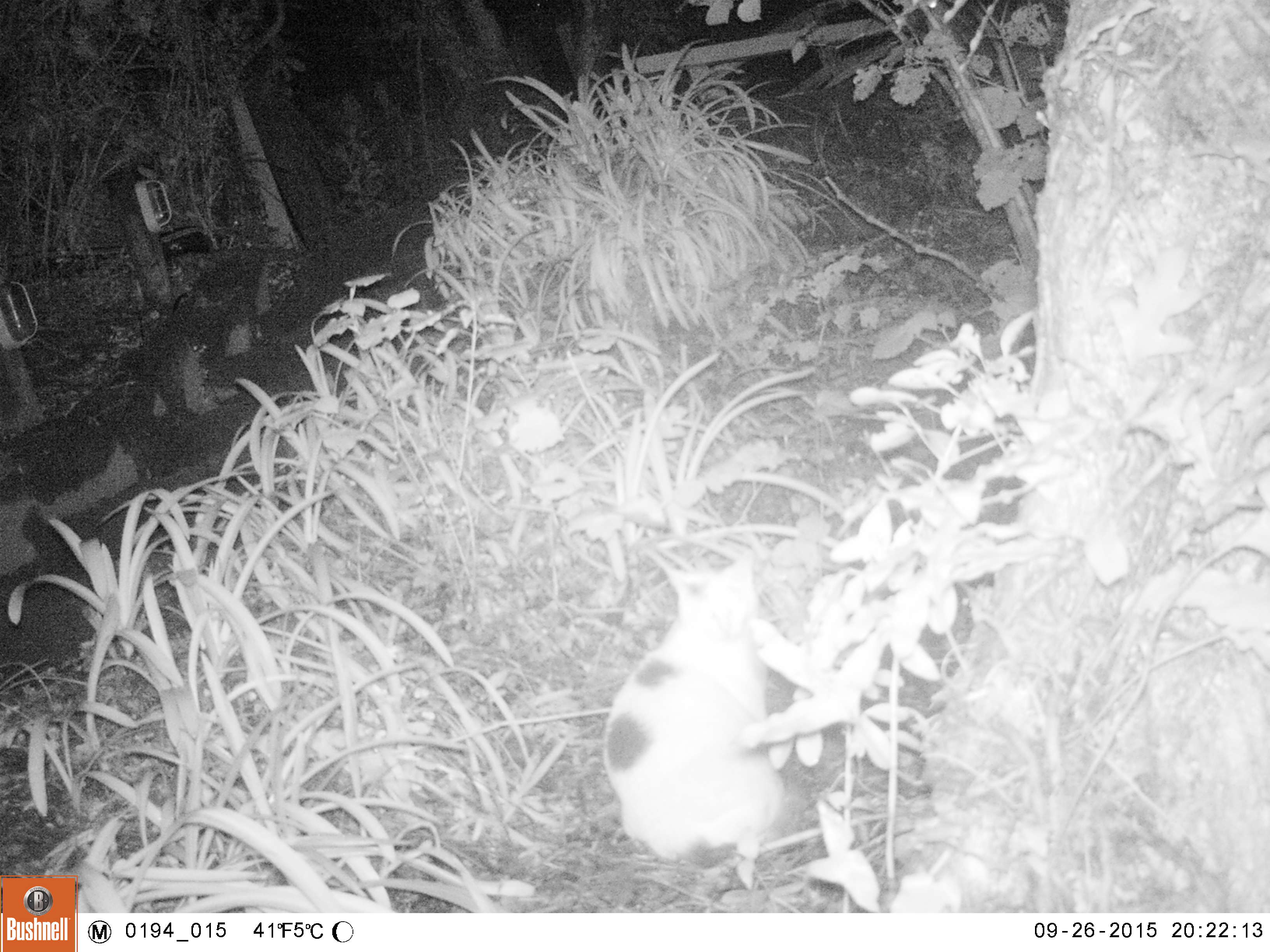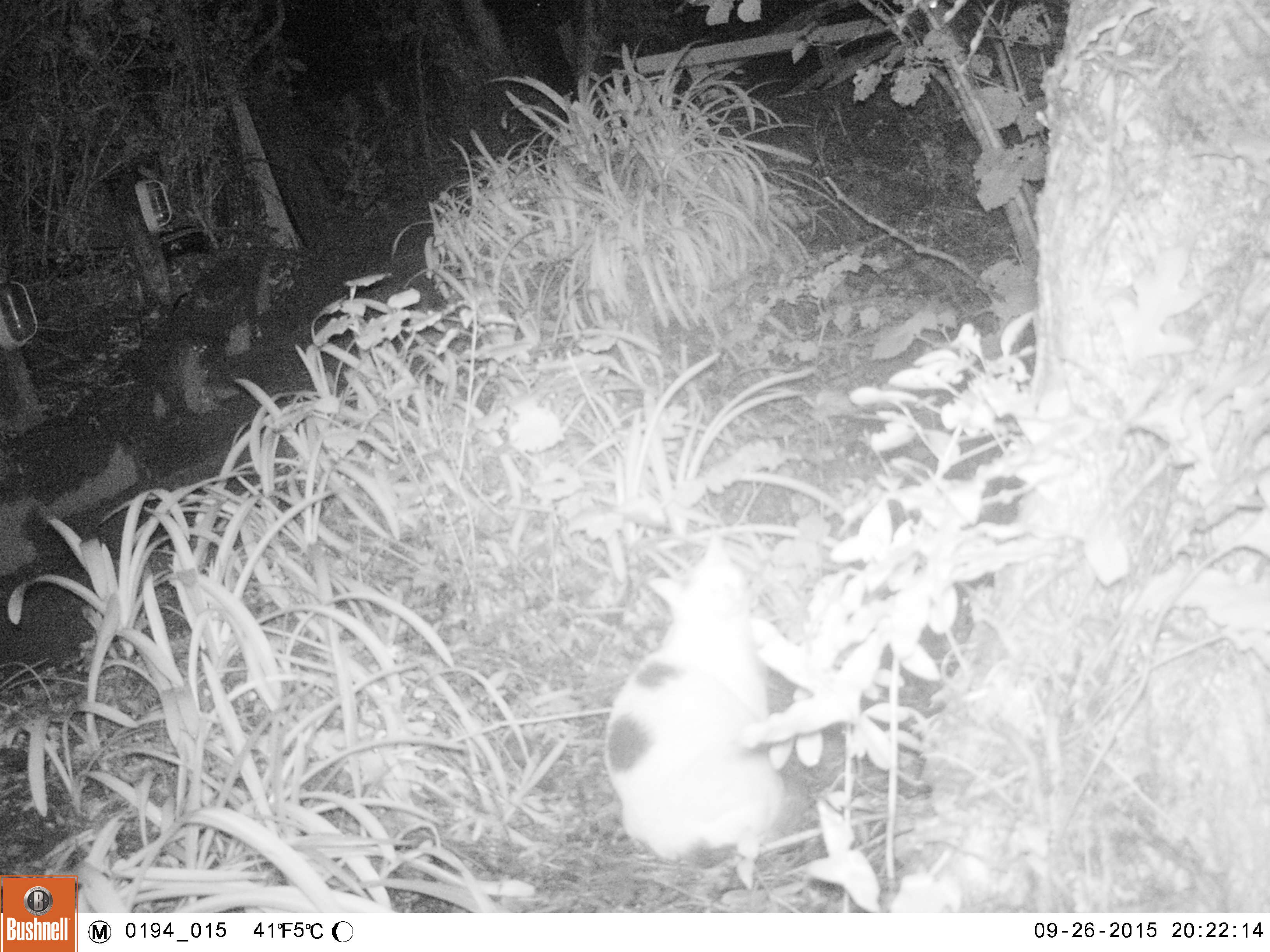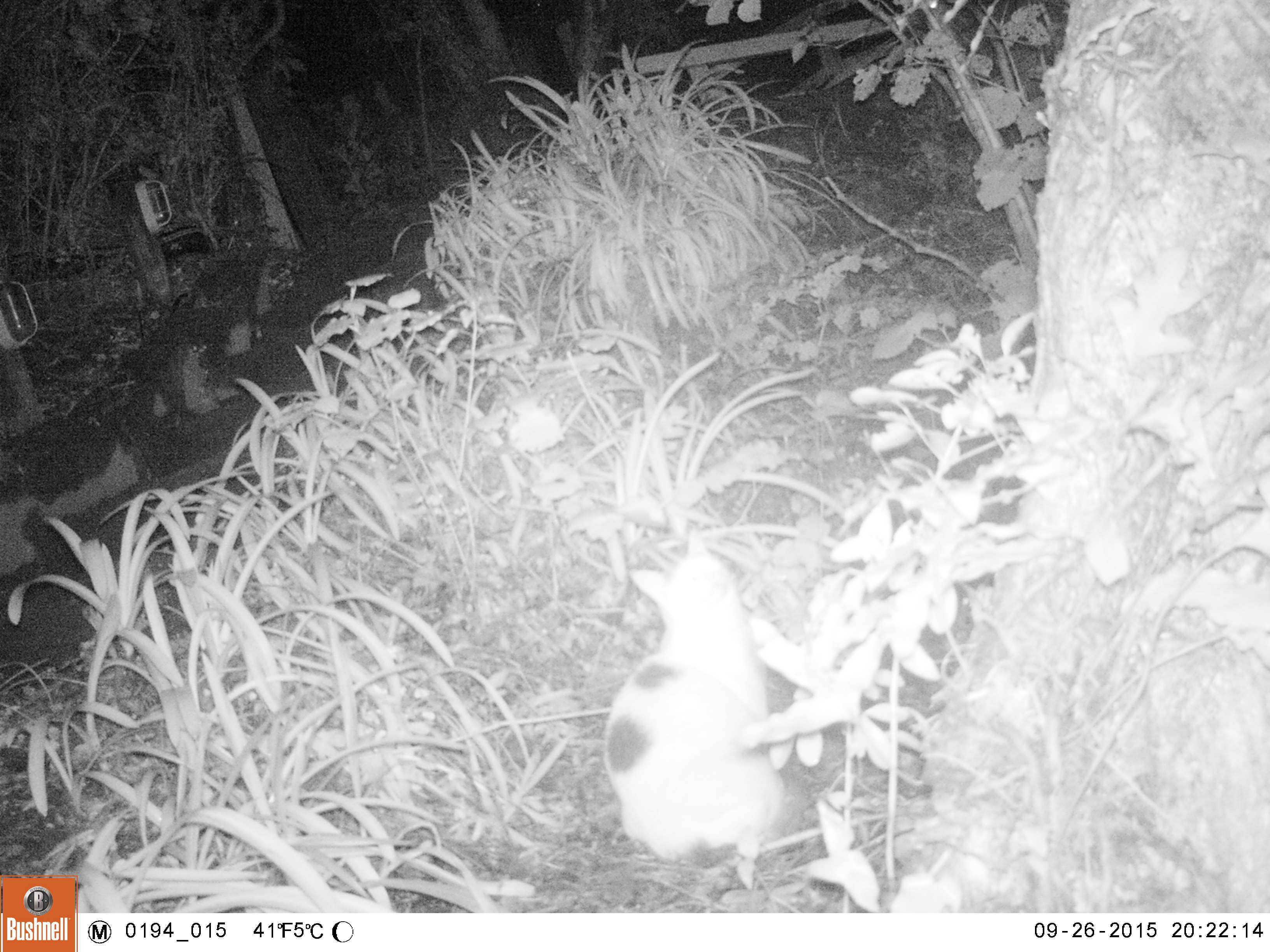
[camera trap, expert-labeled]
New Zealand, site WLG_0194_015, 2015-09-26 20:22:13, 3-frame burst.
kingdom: Animalia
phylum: Chordata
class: Mammalia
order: Carnivora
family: Felidae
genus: Felis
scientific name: Felis catus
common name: domestic cat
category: cat